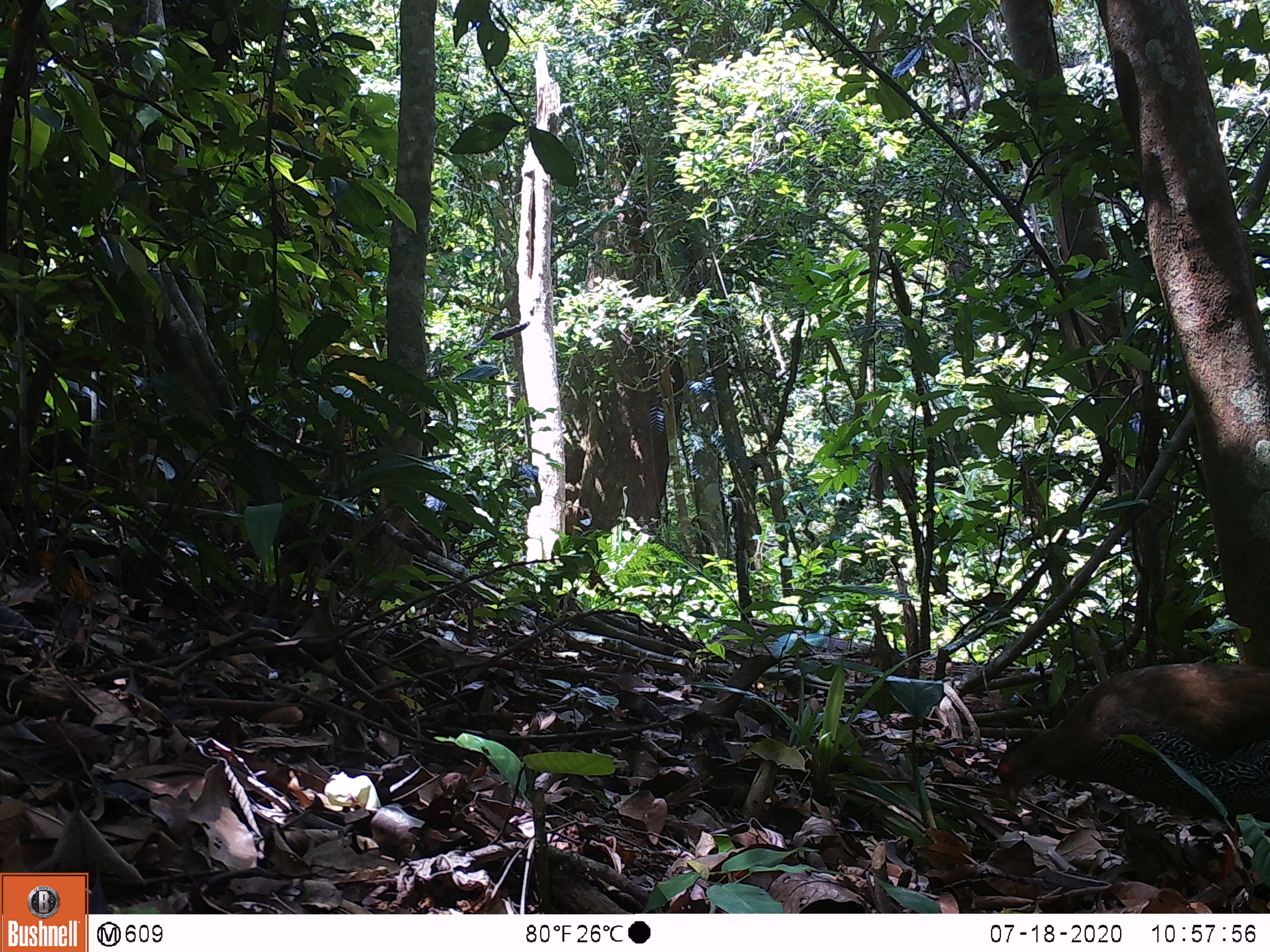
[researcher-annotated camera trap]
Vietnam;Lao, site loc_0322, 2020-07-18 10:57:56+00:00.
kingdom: Animalia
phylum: Chordata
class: Aves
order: Galliformes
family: Phasianidae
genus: Lophura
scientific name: Lophura nycthemera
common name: silver pheasant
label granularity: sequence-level